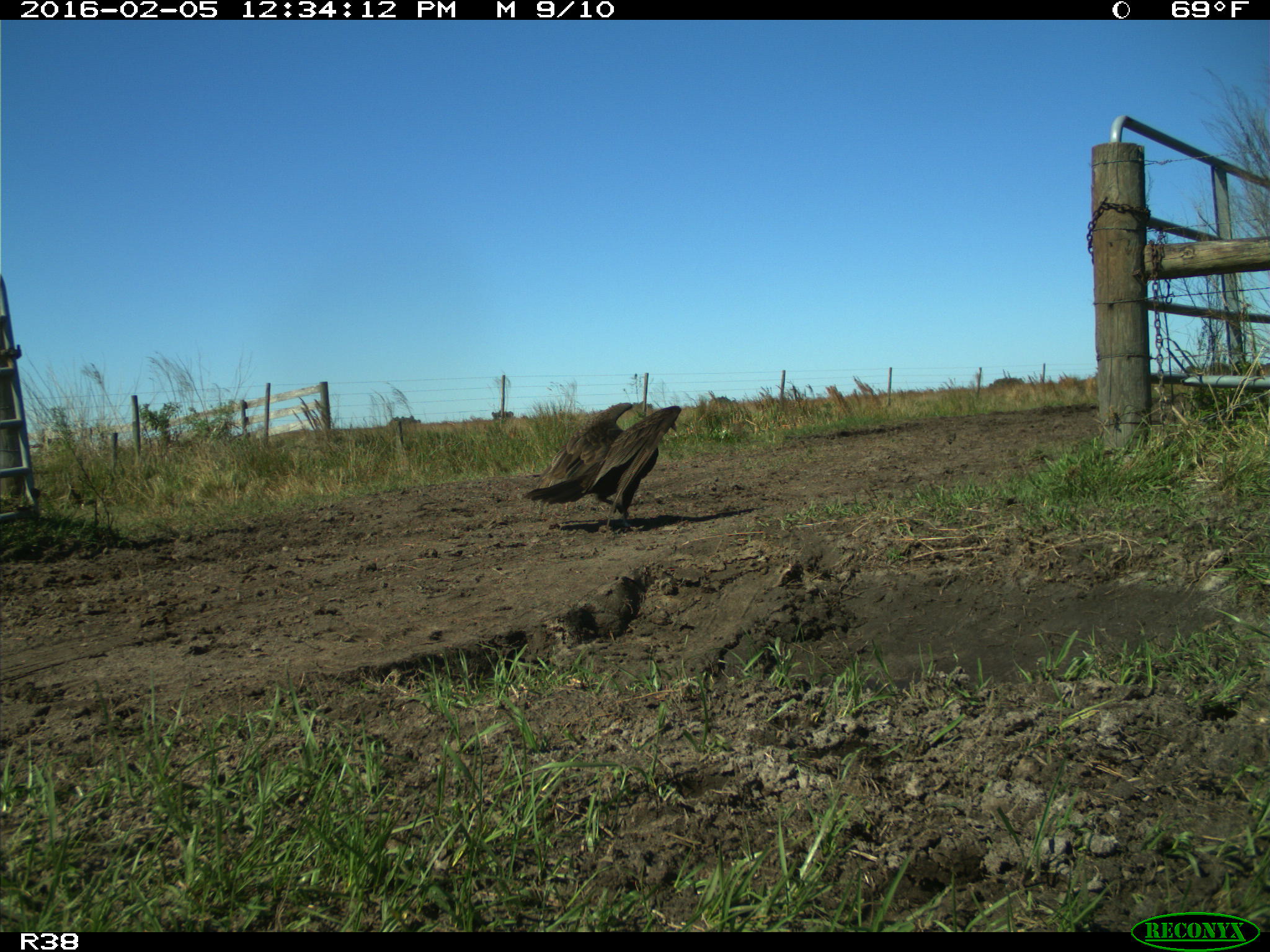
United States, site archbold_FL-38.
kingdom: Animalia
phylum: Chordata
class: Aves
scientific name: Aves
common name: birds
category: unidentified bird